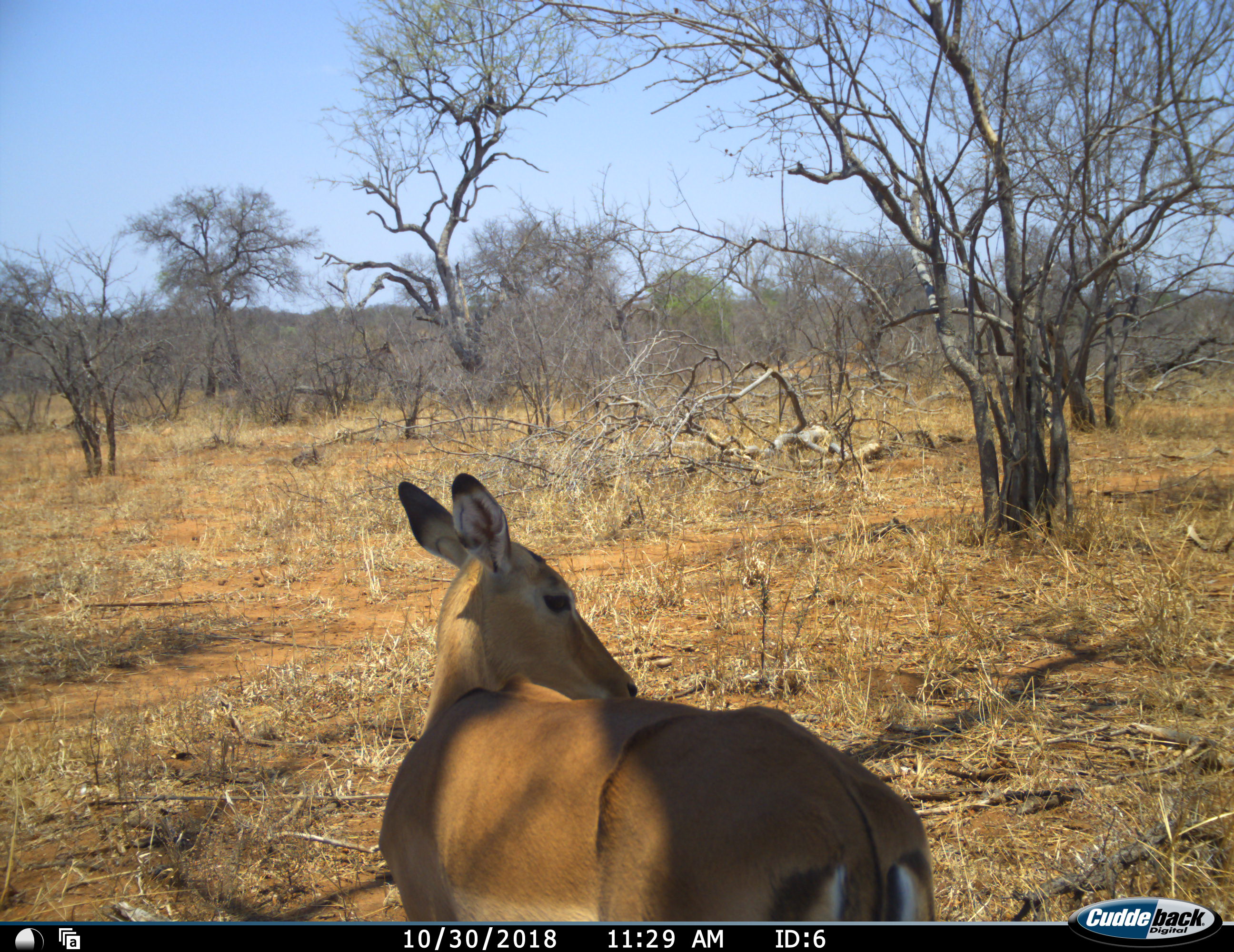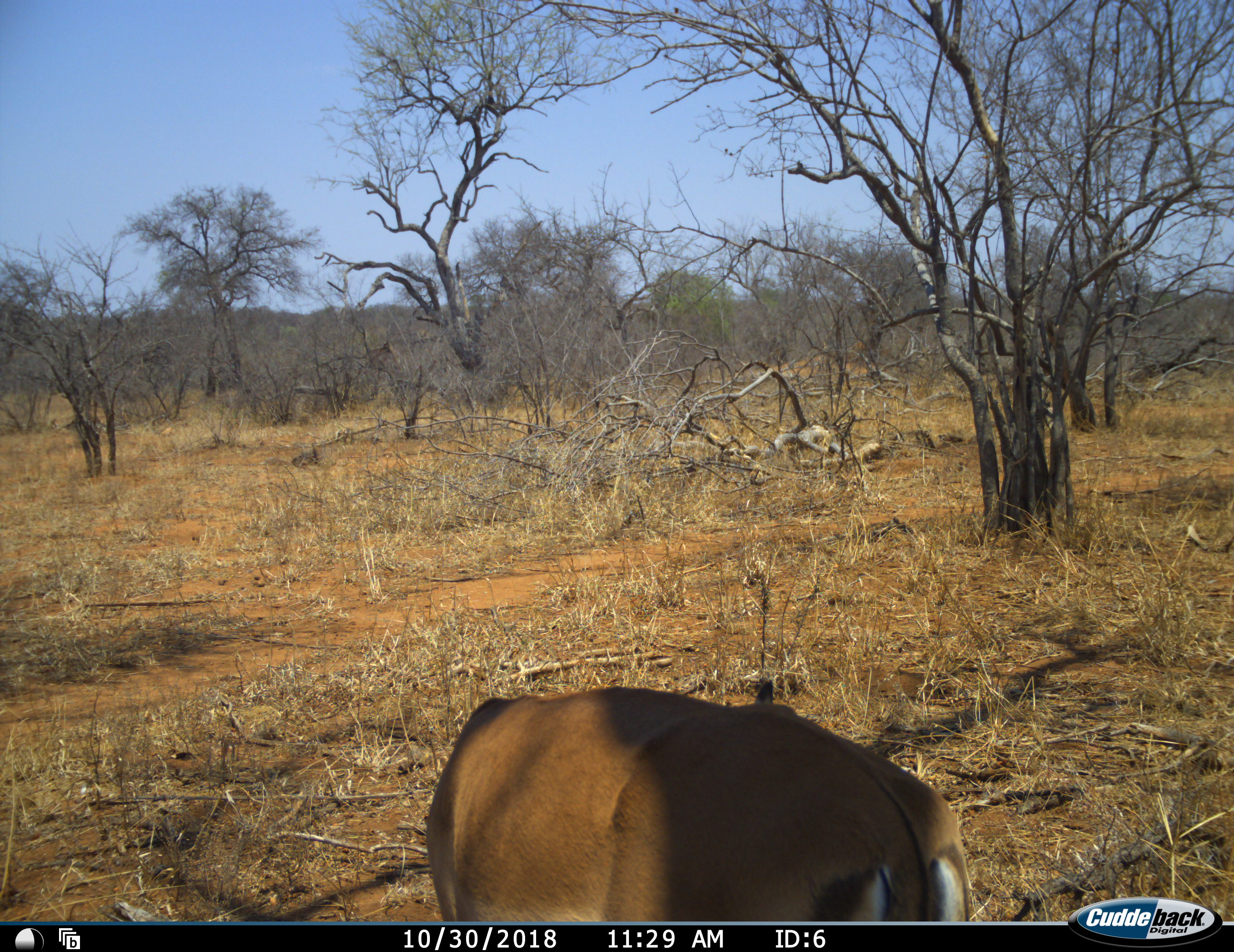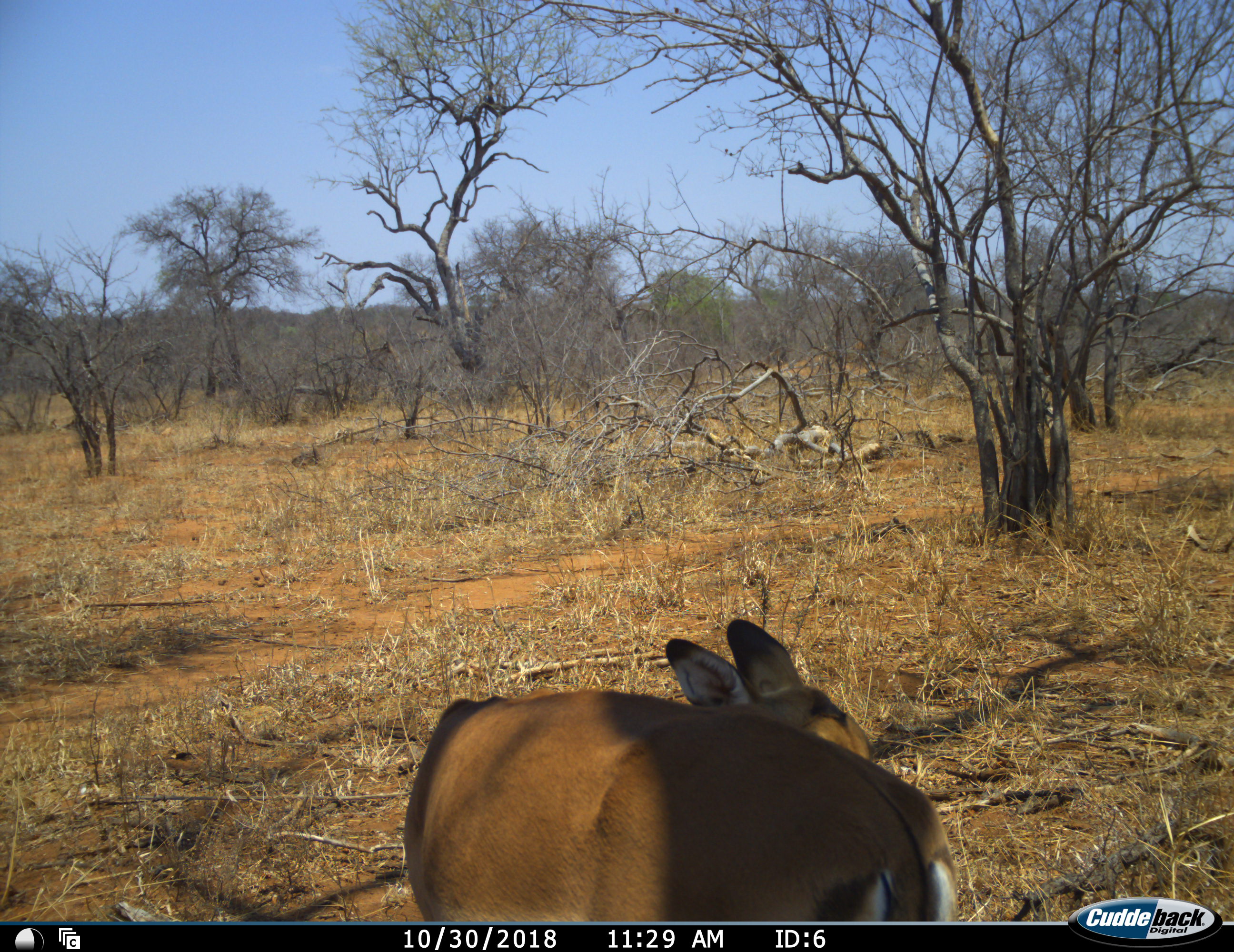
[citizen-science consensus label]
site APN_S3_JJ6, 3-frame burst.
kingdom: Animalia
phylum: Chordata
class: Mammalia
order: Artiodactyla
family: Bovidae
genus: Aepyceros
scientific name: Aepyceros melampus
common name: impala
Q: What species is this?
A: Impala (Aepyceros melampus).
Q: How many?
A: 1.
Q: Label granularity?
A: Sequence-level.